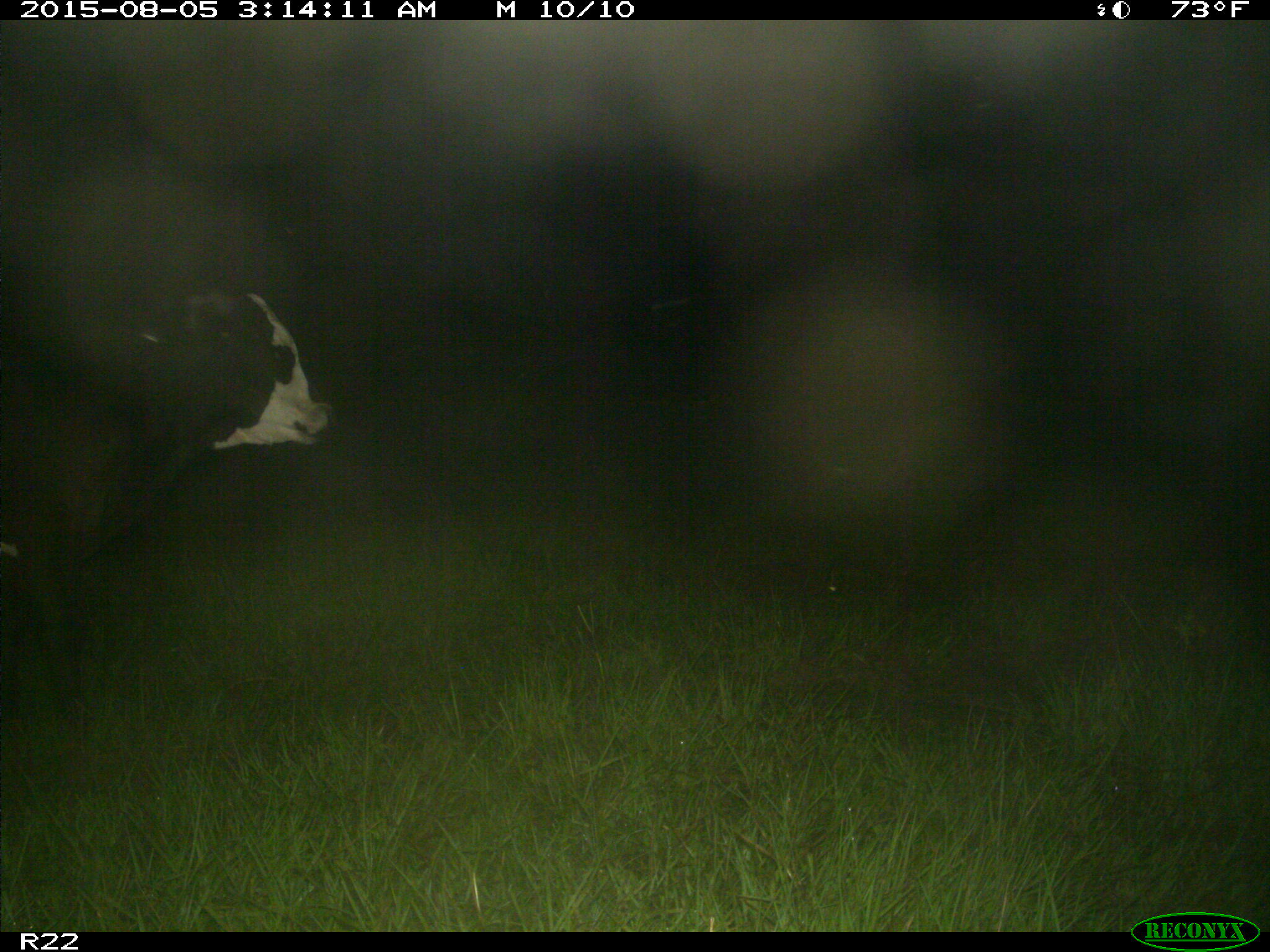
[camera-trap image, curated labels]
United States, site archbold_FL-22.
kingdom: Animalia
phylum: Chordata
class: Mammalia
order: Artiodactyla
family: Bovidae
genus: Bos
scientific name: Bos taurus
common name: domestic cow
Bos taurus (domestic cow).